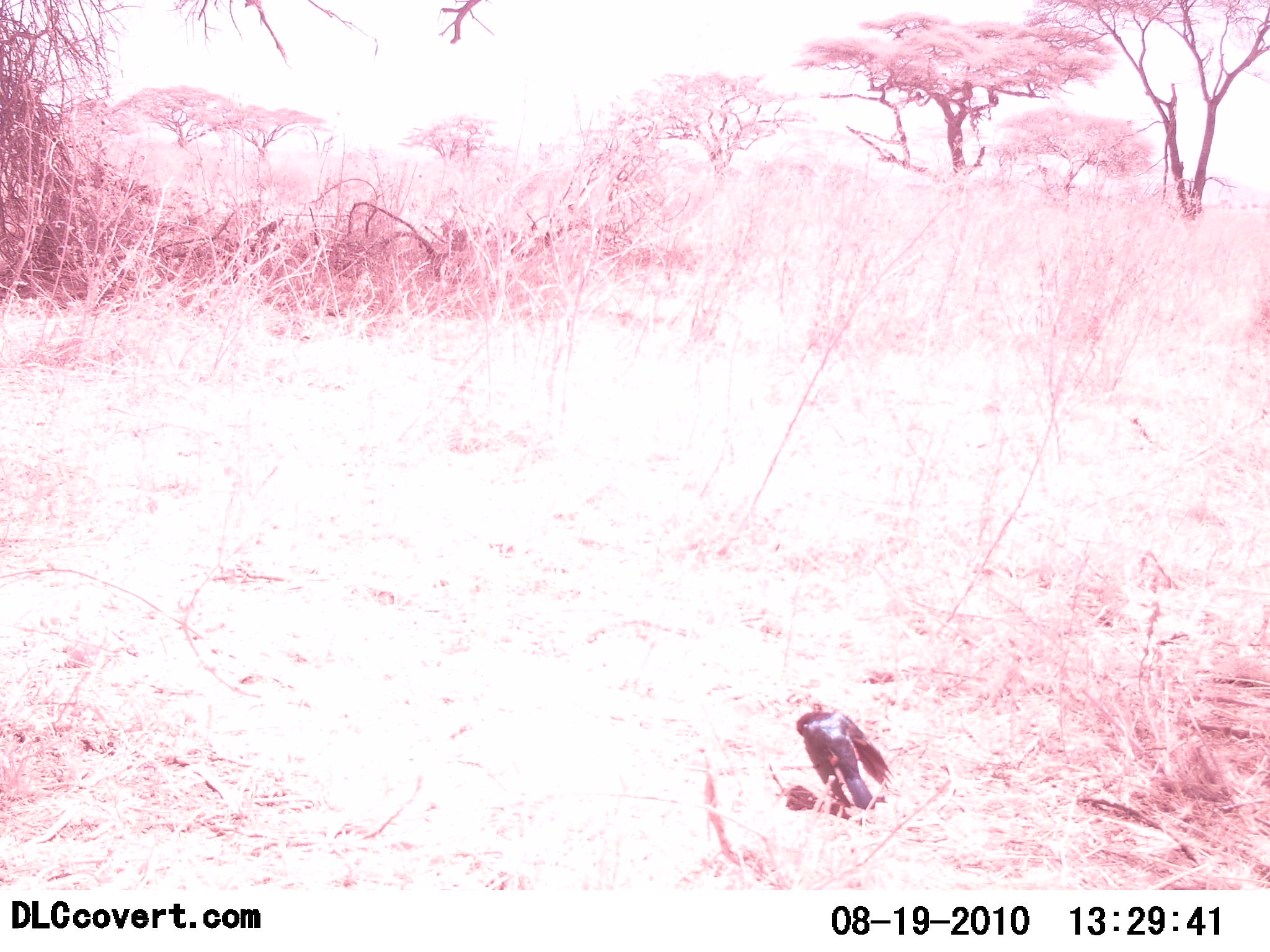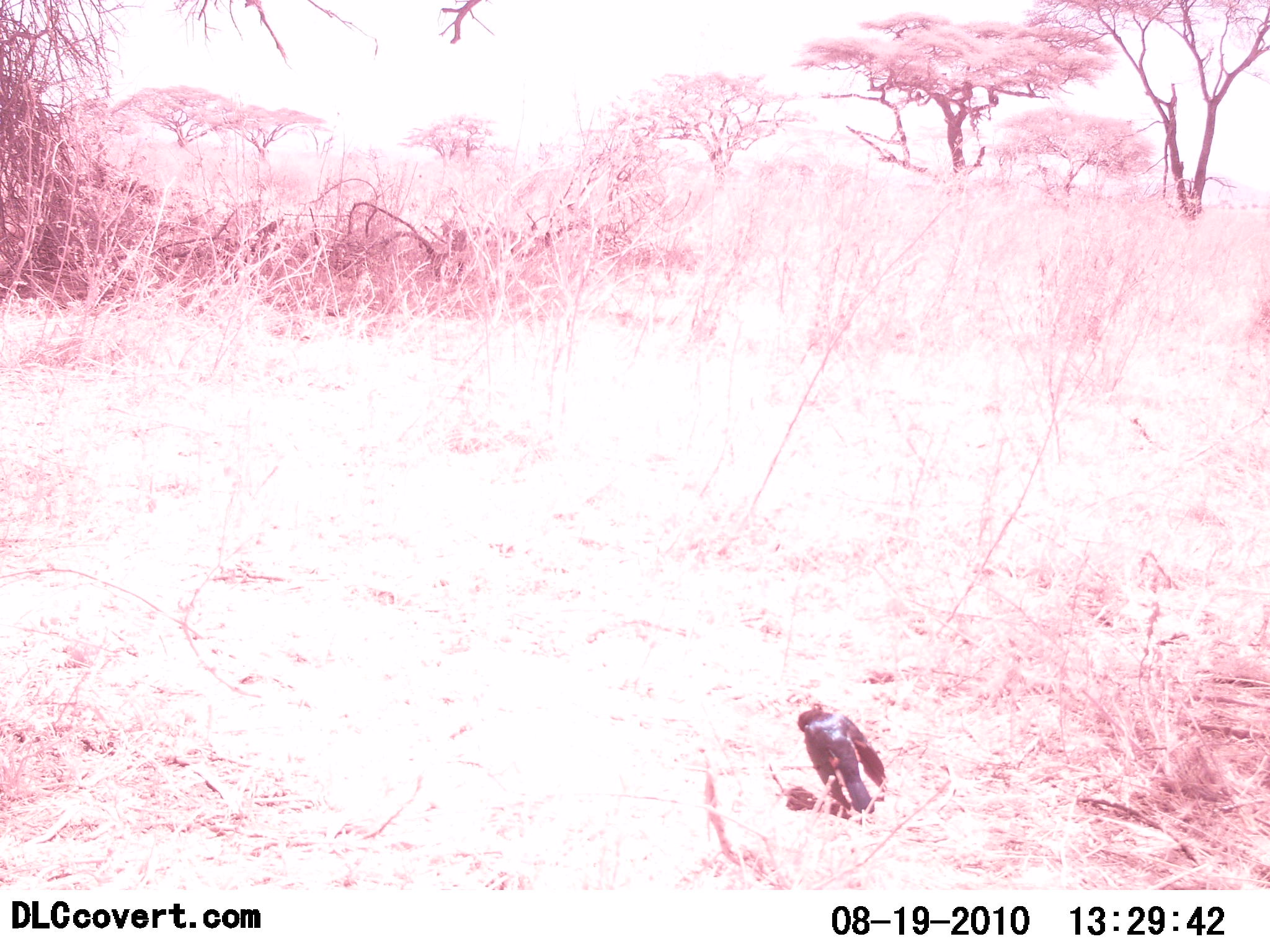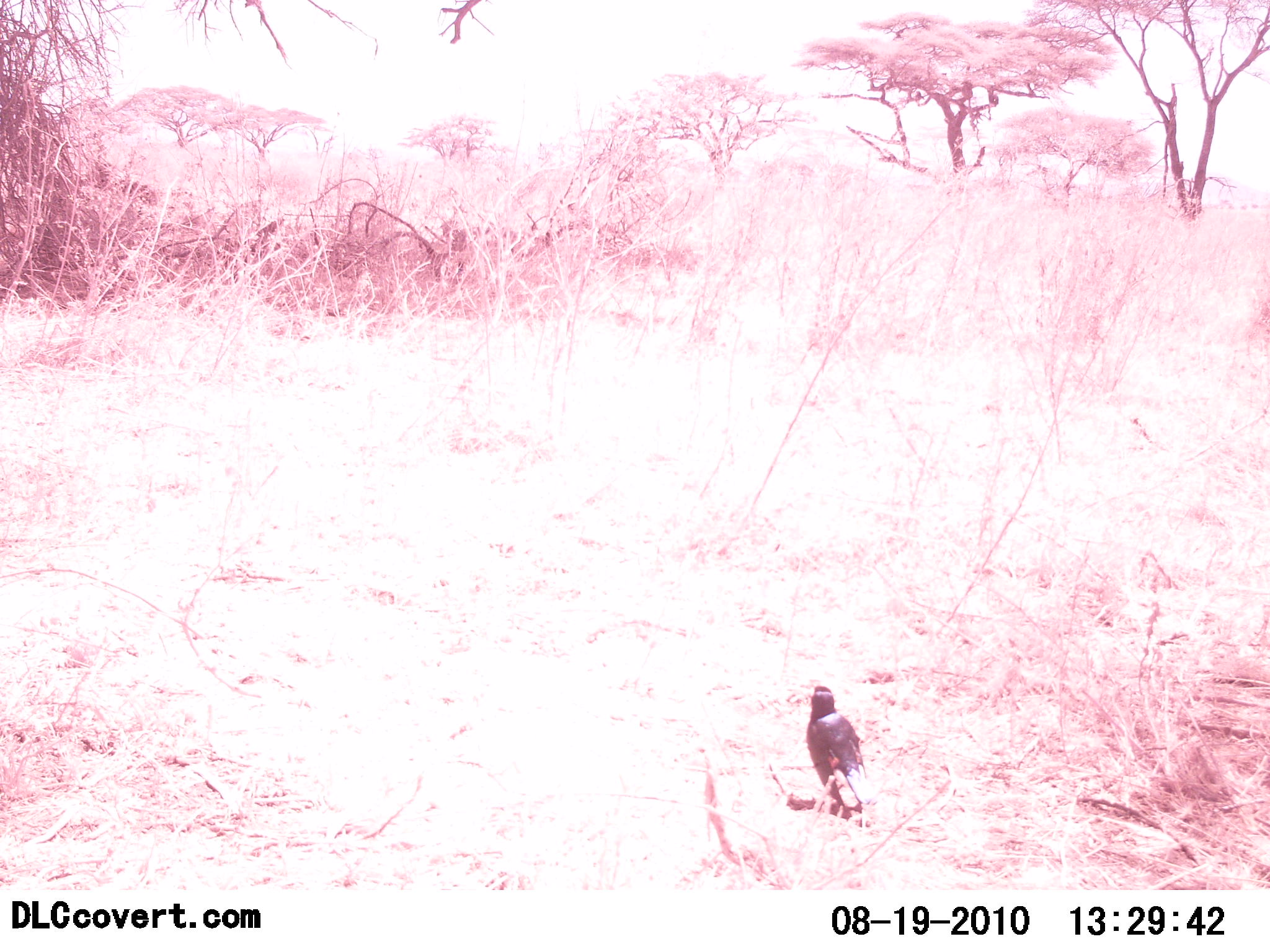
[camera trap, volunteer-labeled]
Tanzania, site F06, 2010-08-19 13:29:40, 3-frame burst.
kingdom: Animalia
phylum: Chordata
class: Aves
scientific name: Aves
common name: bird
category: otherbird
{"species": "otherbird (bird) (Aves)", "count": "1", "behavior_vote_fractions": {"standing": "75%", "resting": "6%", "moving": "0%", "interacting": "0%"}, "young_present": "0%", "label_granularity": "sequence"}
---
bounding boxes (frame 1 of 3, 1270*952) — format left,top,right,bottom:
animal: 795,703,894,811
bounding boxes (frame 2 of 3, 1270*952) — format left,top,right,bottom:
animal: 797,703,888,816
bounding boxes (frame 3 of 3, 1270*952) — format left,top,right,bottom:
animal: 806,685,876,819